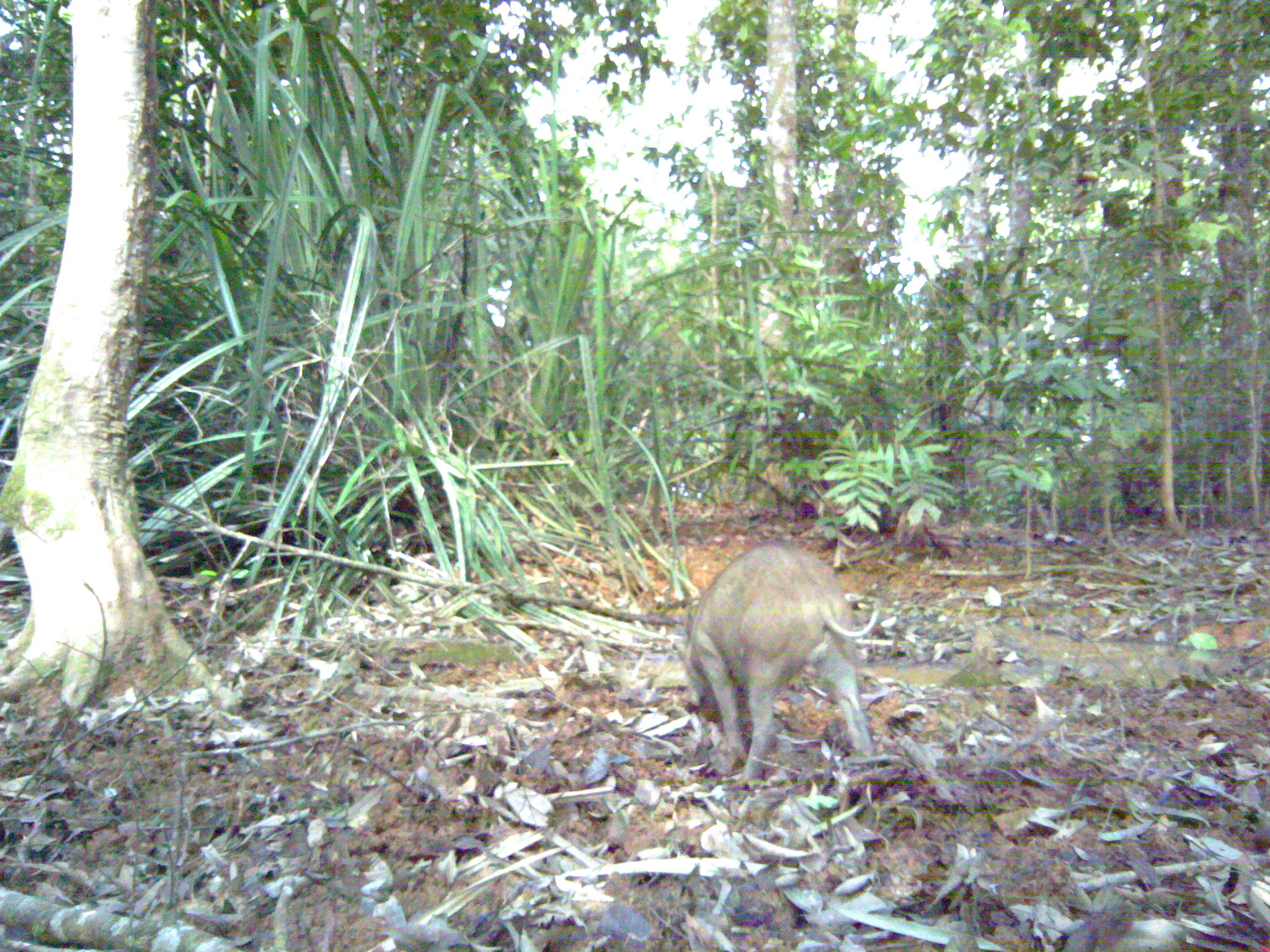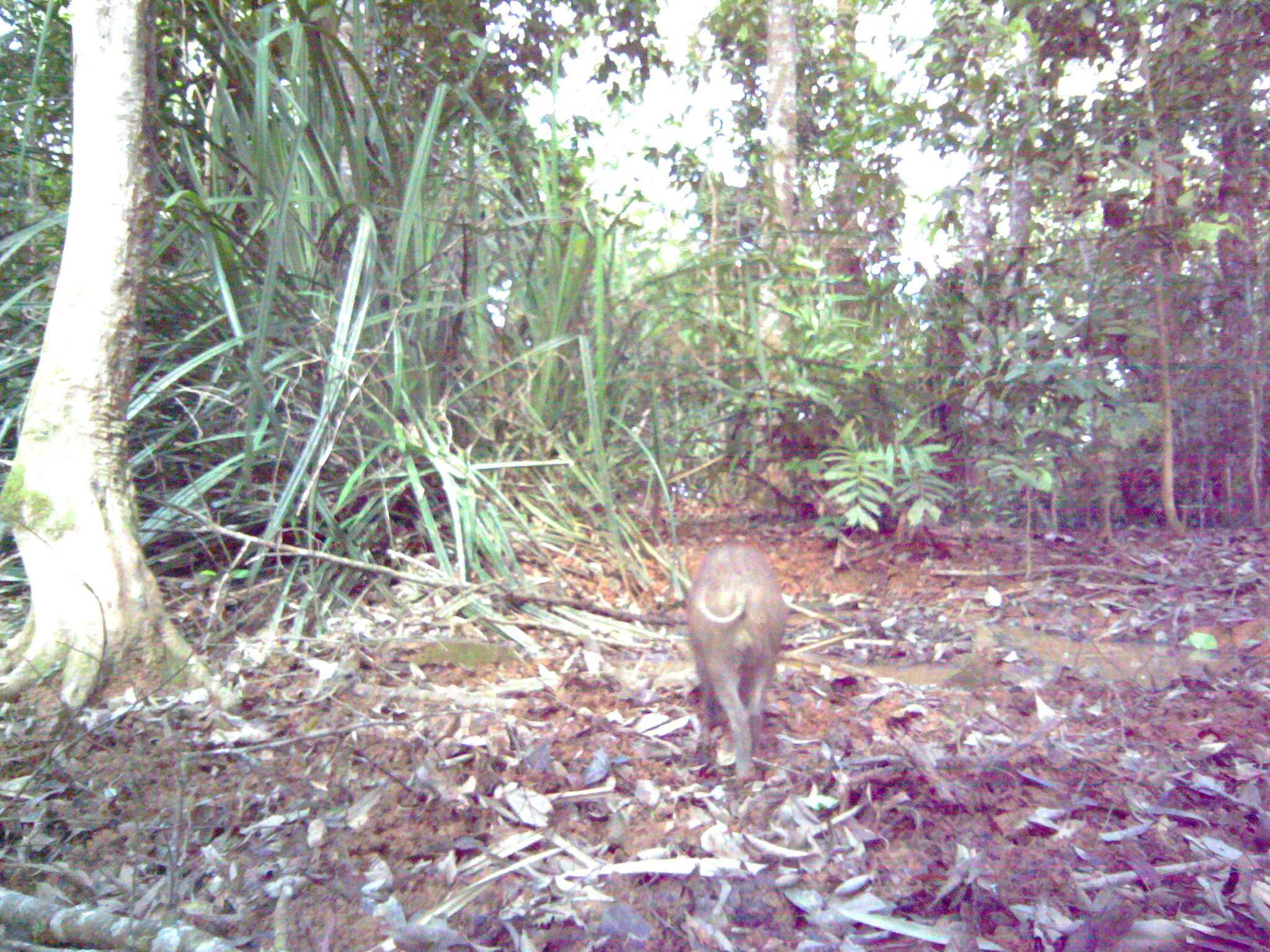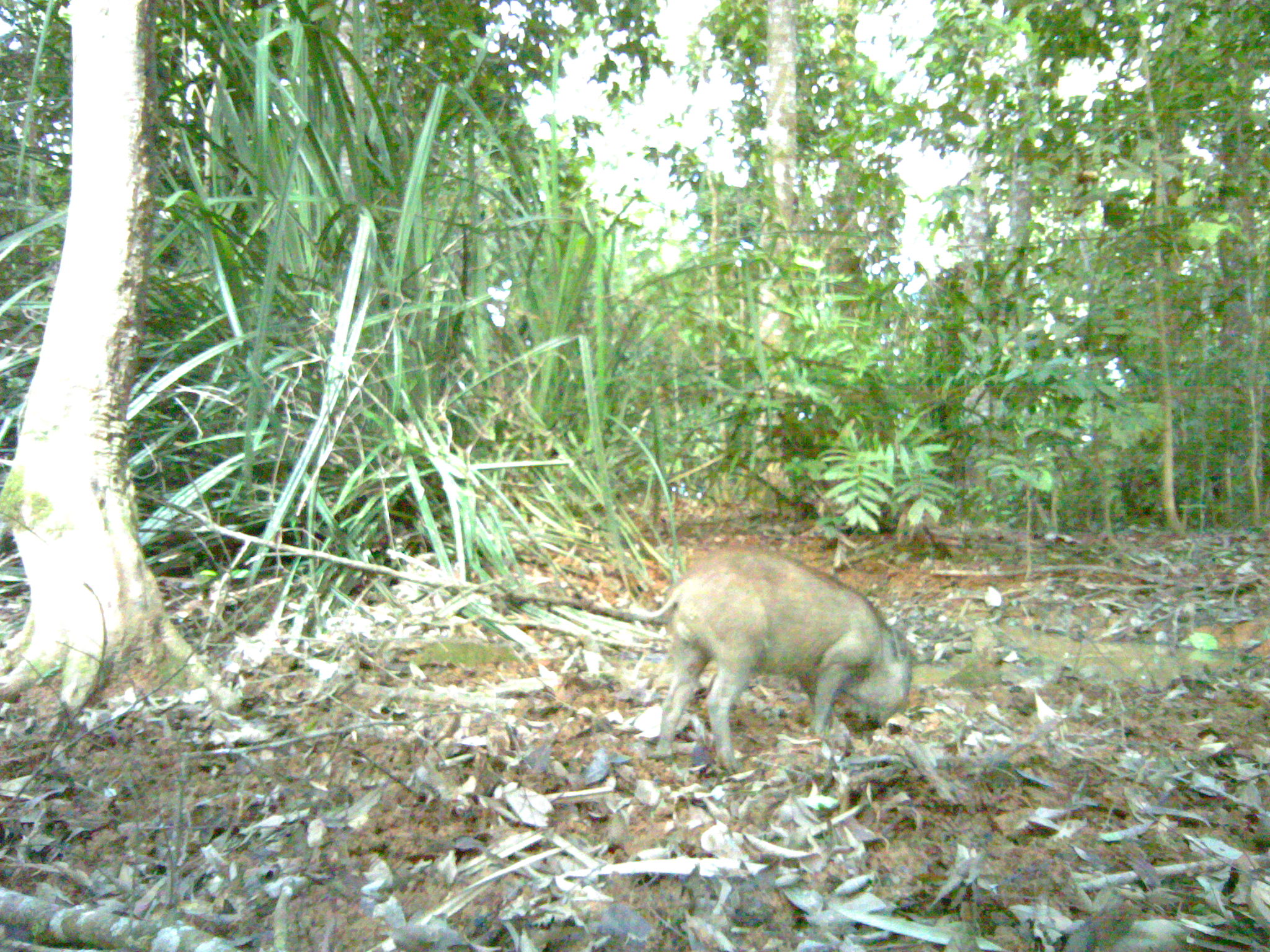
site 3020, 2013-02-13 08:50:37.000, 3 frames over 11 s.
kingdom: Animalia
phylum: Chordata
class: Mammalia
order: Artiodactyla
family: Suidae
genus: Sus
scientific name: Sus scrofa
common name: wild boar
Sus scrofa (wild boar), count 1.